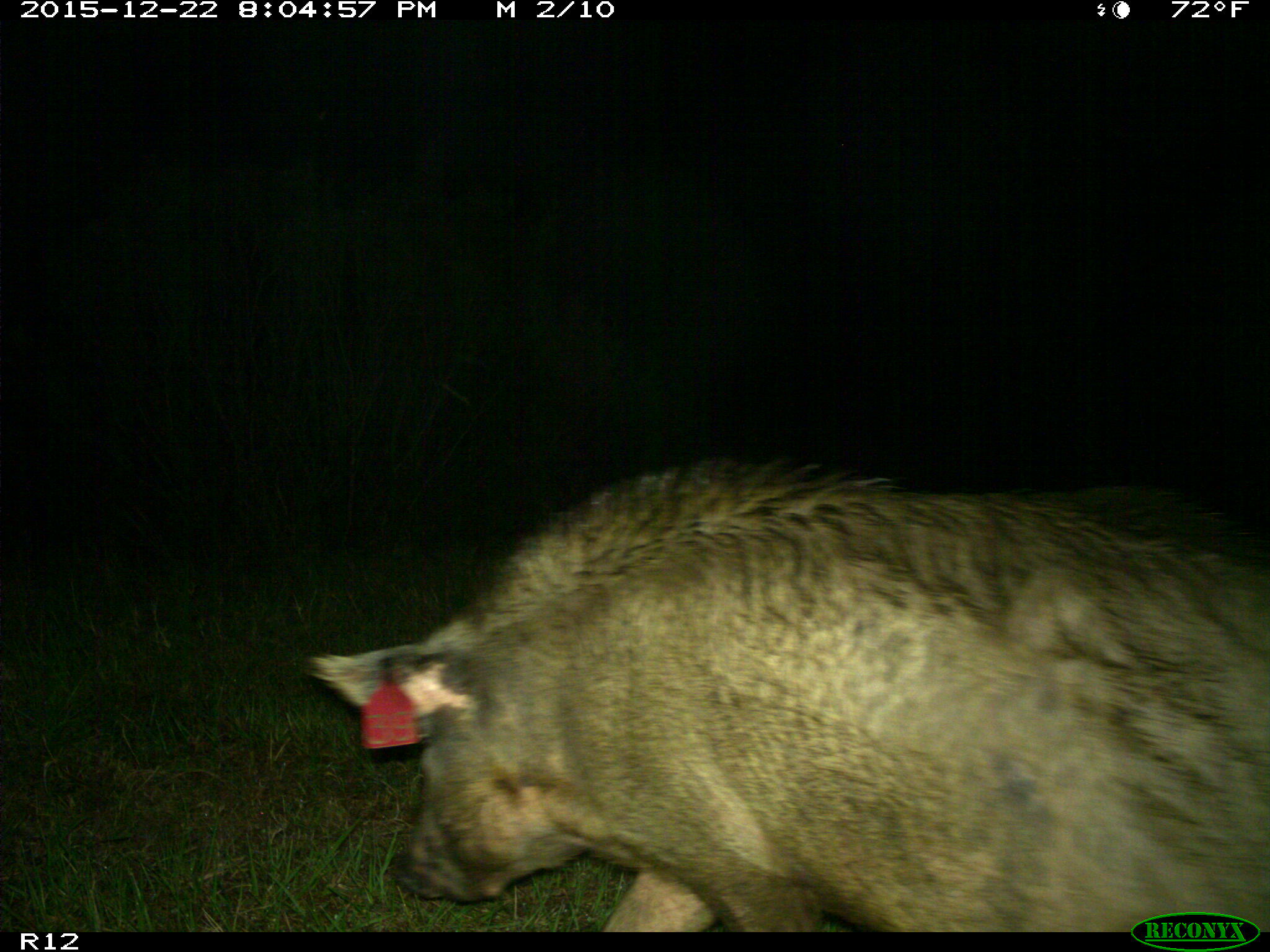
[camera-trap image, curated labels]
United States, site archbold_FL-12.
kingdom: Animalia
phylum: Chordata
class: Mammalia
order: Artiodactyla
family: Suidae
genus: Sus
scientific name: Sus scrofa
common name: wild boar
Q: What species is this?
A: Sus scrofa (wild boar).